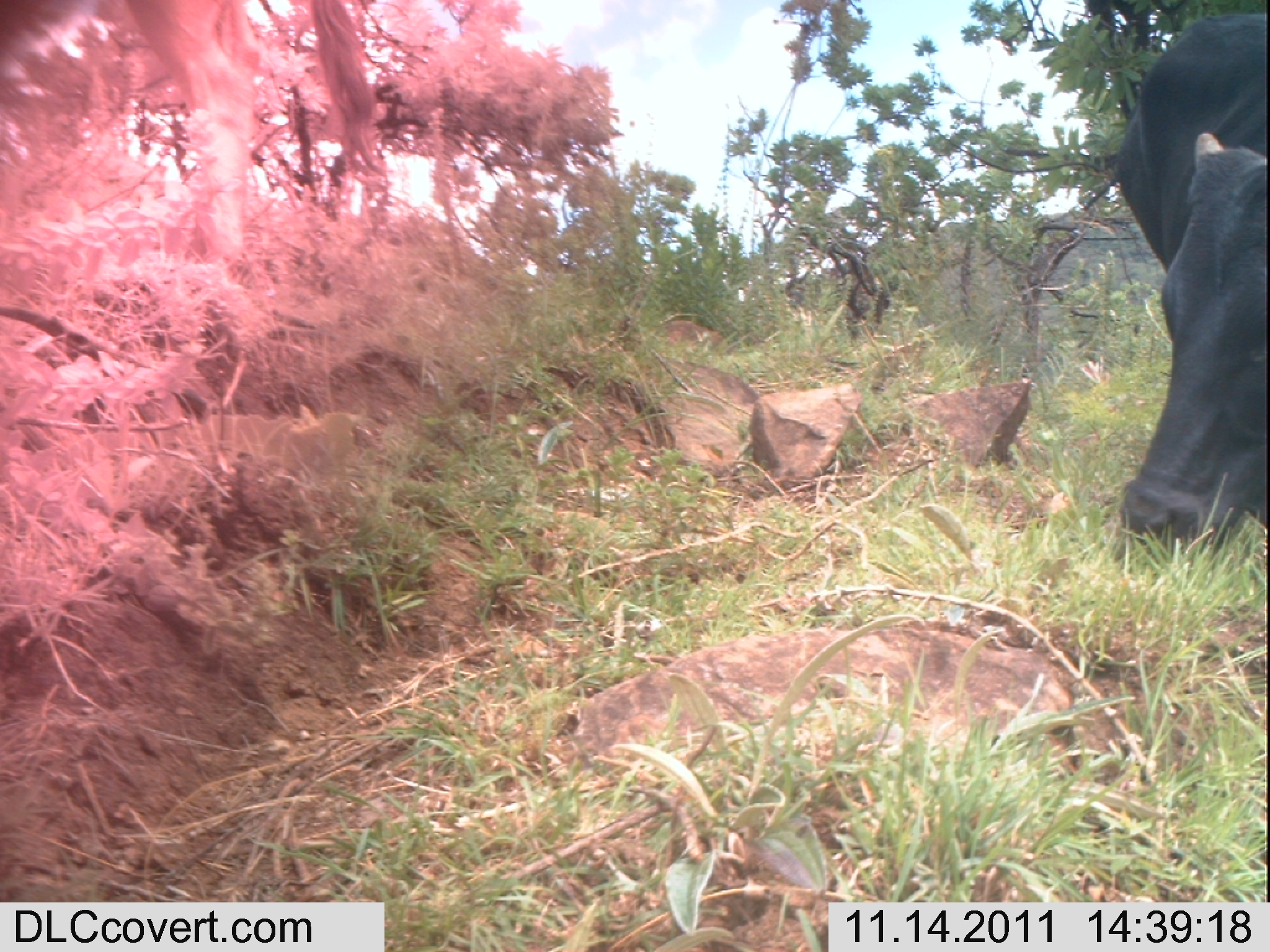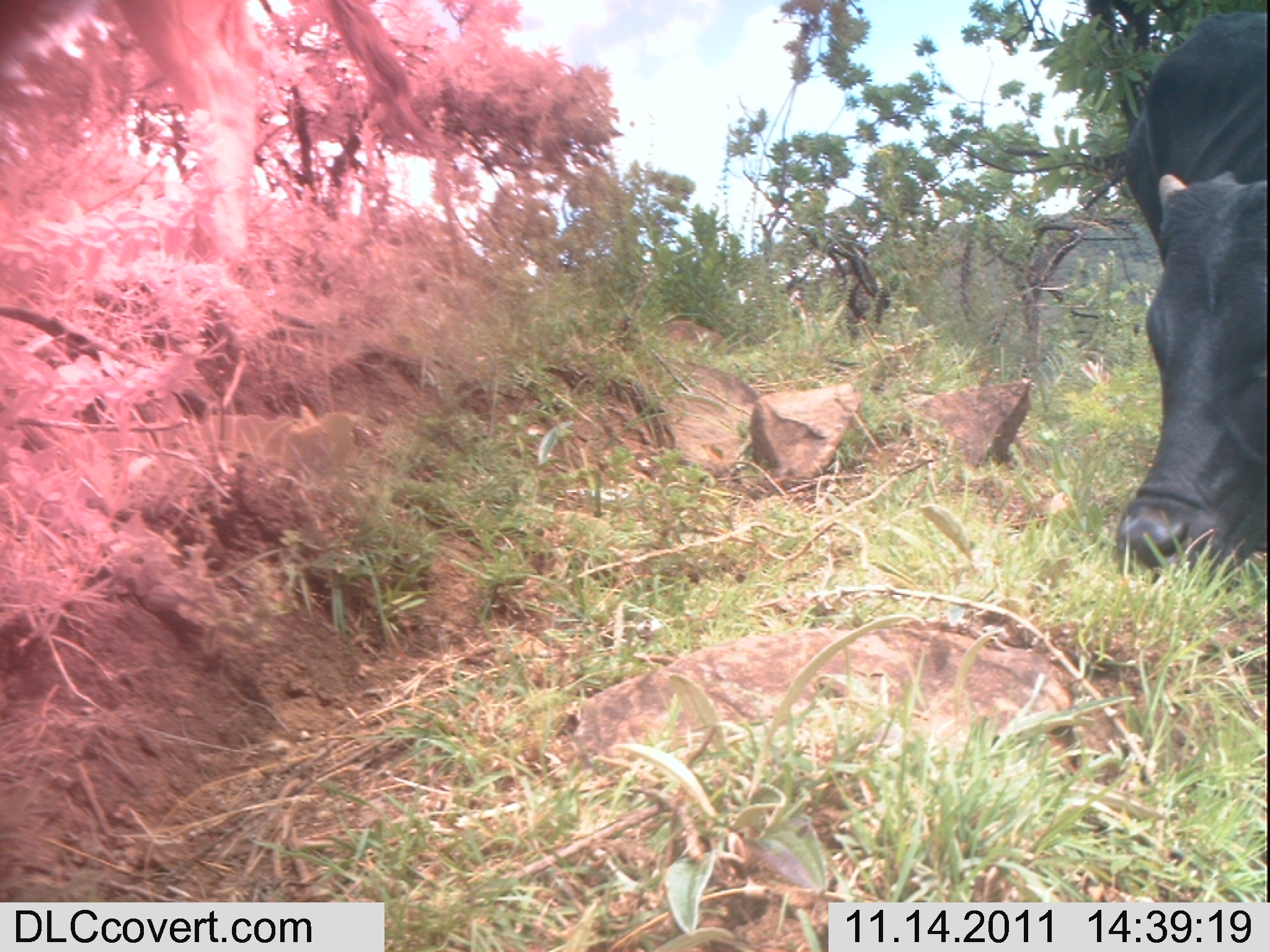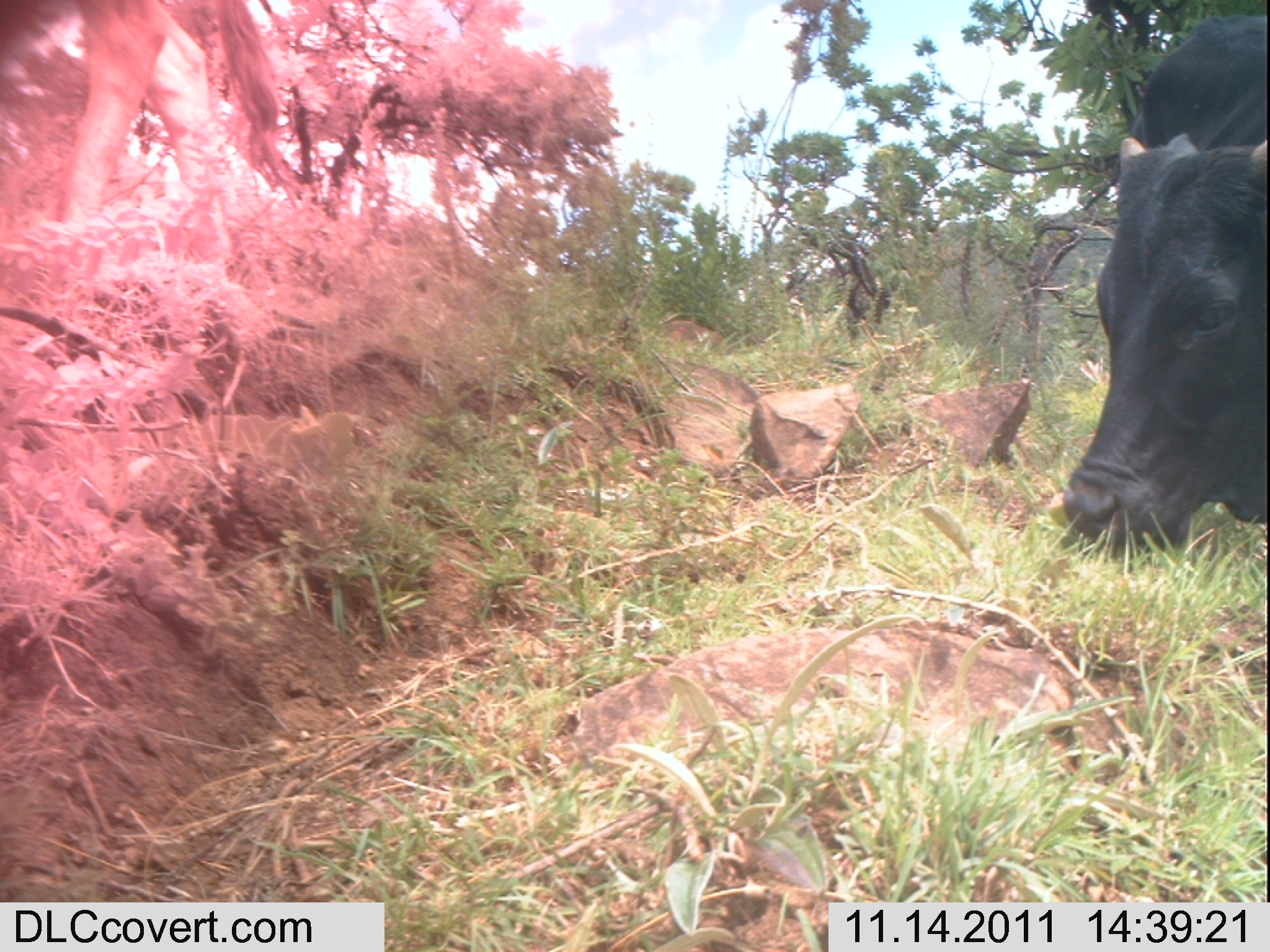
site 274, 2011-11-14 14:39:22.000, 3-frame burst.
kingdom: Animalia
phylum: Chordata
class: Mammalia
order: Artiodactyla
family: Bovidae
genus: Bos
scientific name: Bos taurus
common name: domestic cattle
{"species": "Bos taurus (domestic cattle)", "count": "2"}